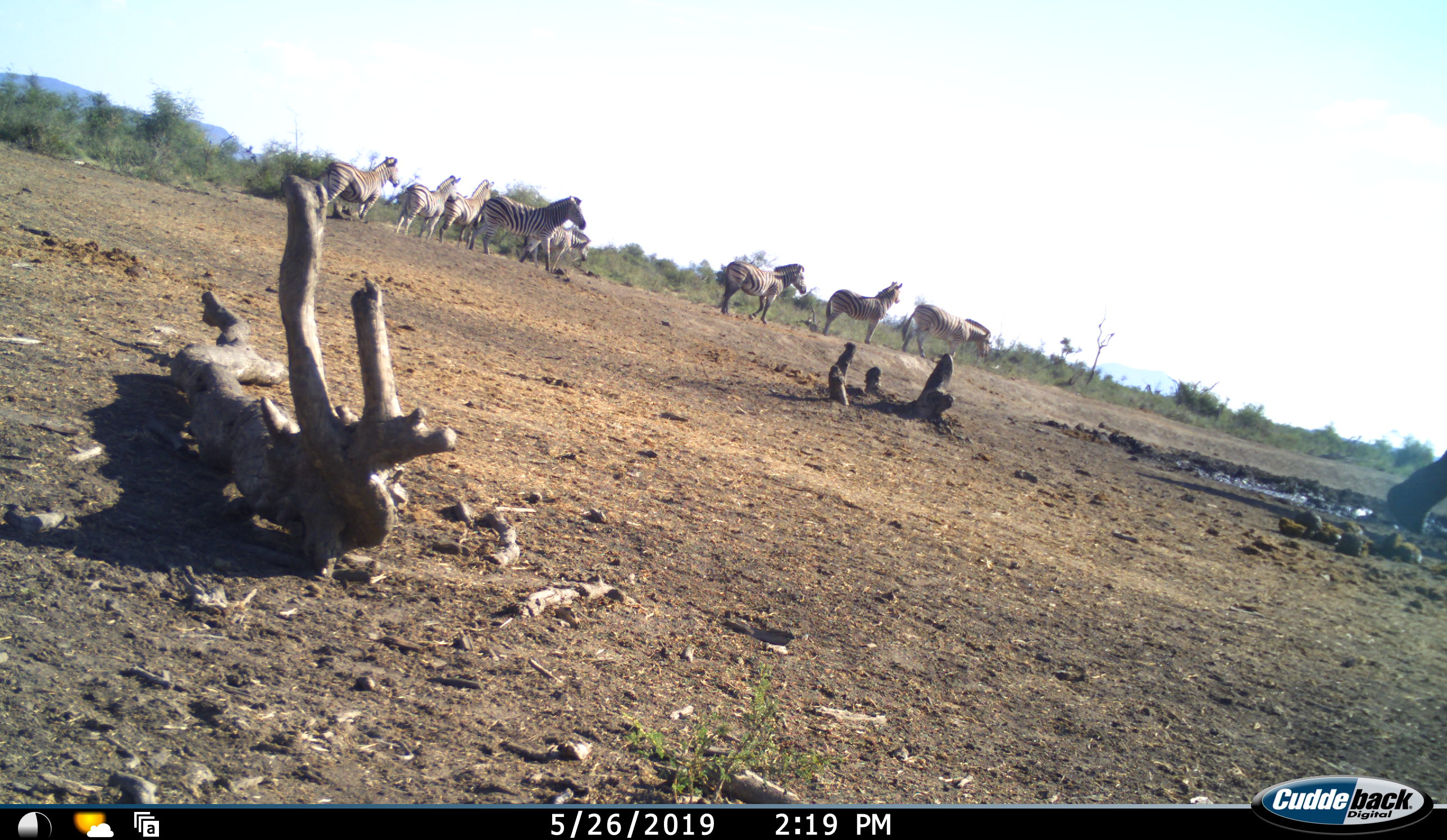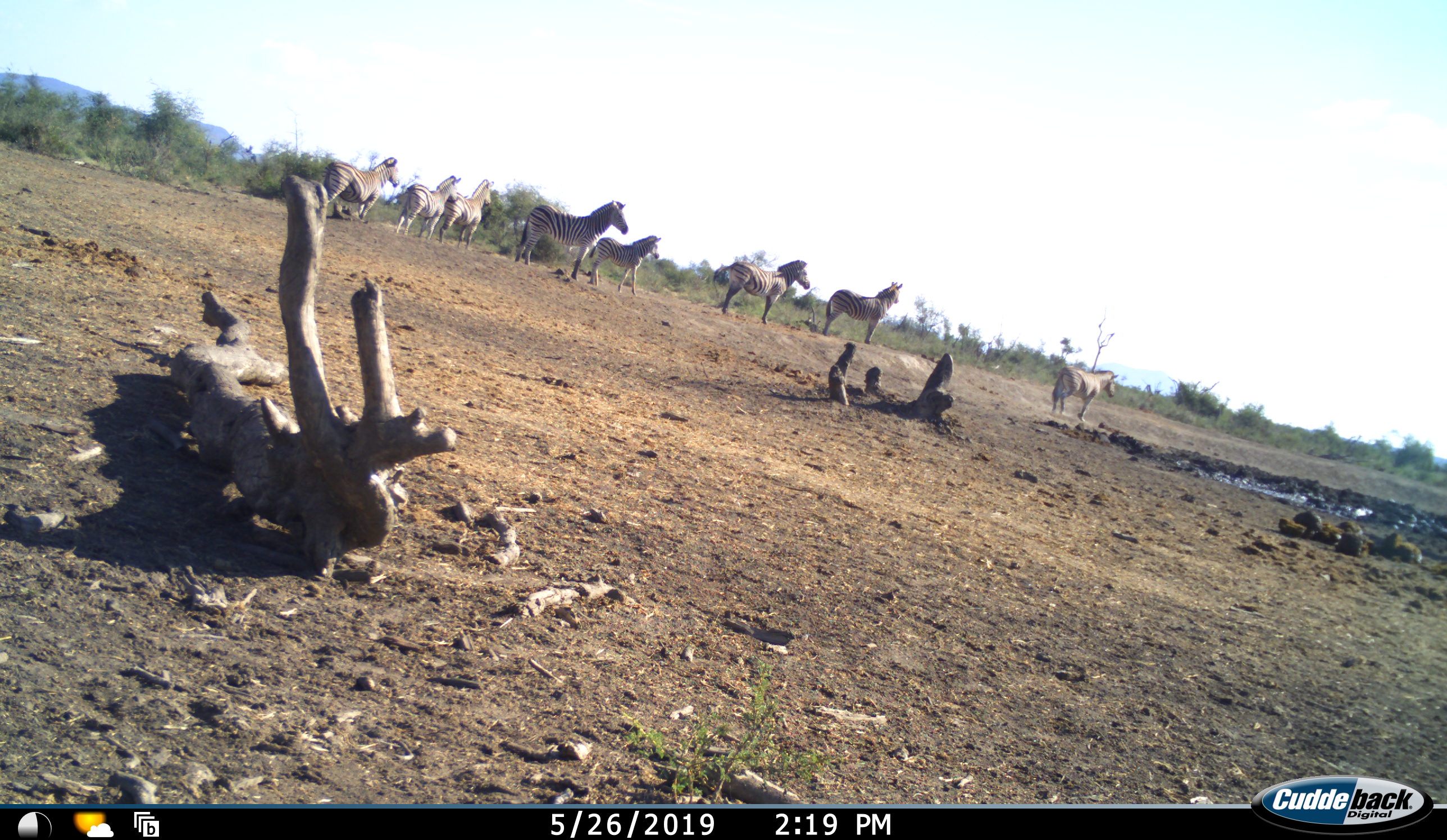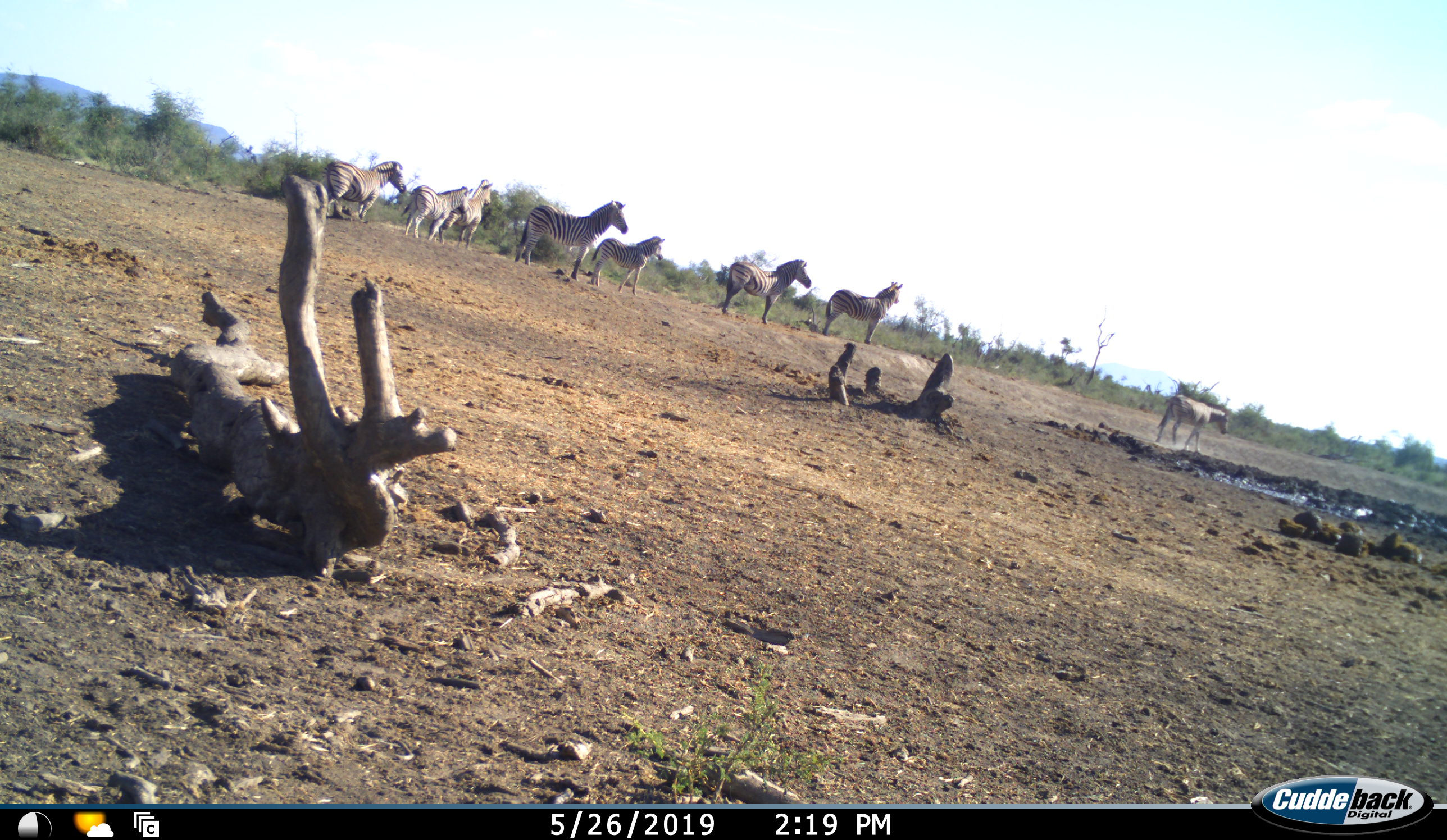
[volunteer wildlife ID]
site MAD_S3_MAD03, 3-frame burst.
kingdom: Animalia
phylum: Chordata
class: Mammalia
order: Perissodactyla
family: Equidae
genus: Equus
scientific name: Equus quagga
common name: plains zebra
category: zebraplains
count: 8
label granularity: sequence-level